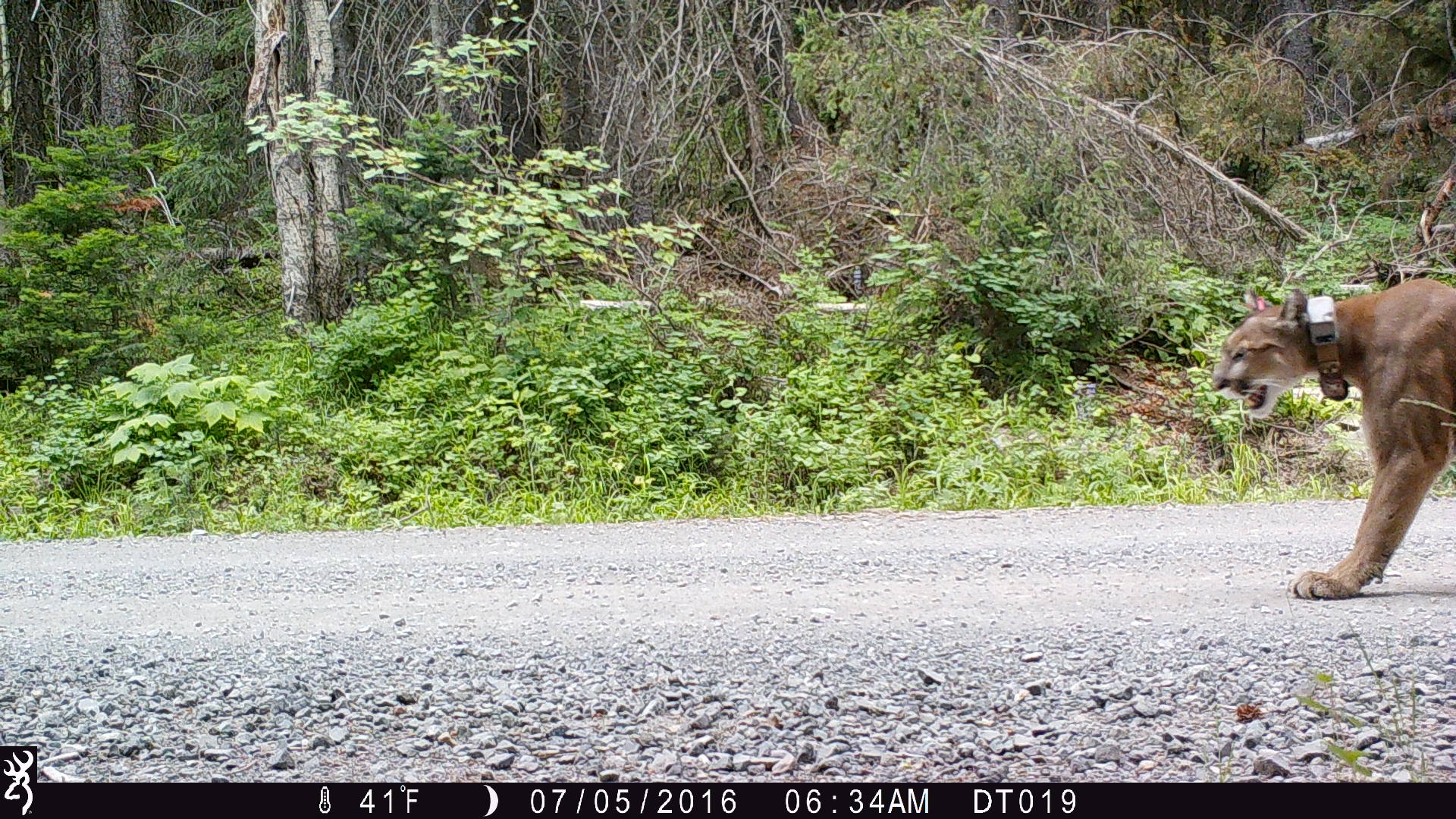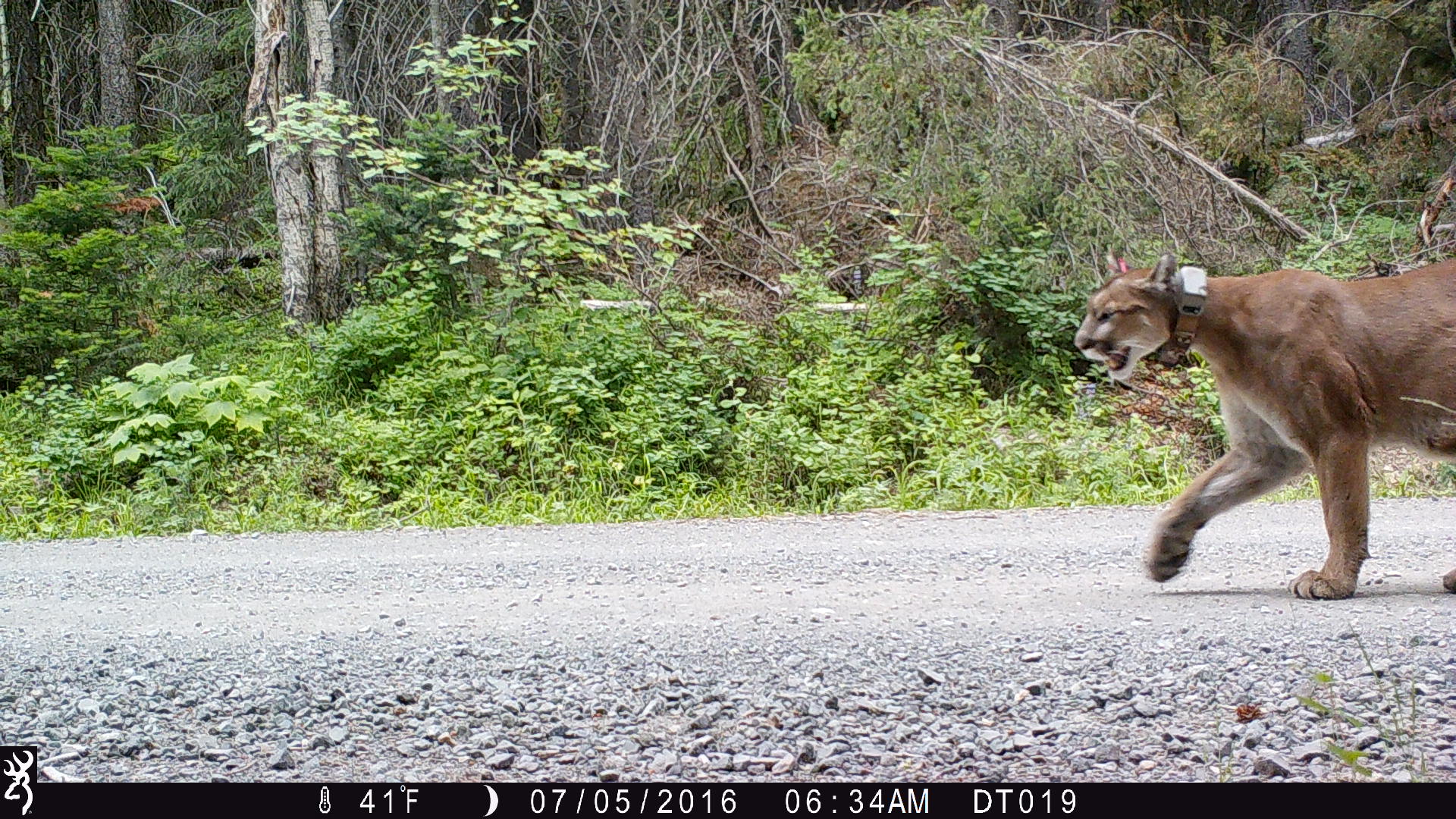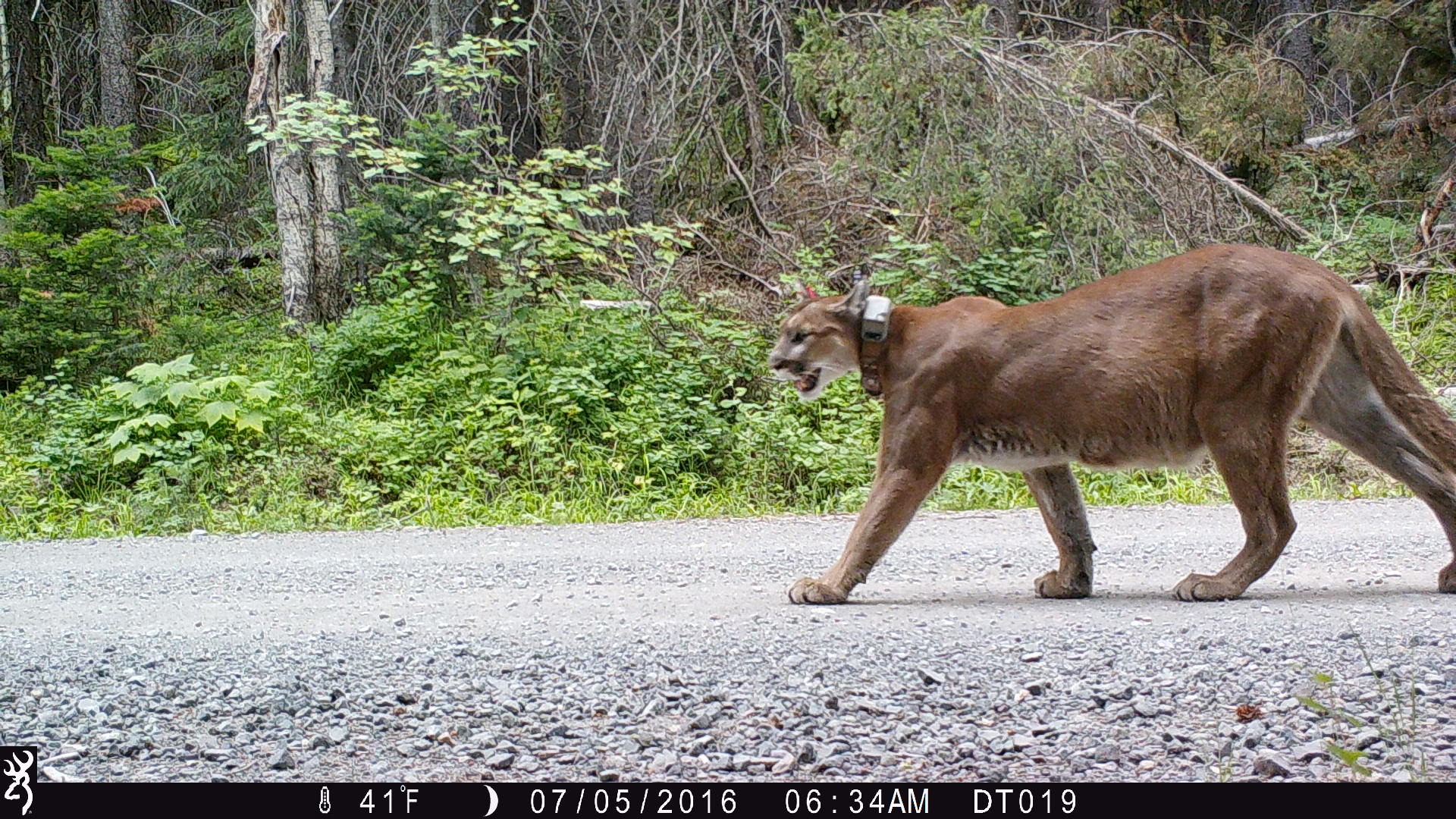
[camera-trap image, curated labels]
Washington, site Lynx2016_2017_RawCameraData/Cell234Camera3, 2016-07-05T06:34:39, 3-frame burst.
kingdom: Animalia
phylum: Chordata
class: Mammalia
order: Carnivora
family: Felidae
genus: Puma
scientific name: Puma concolor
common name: mountain lion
Puma concolor (mountain lion). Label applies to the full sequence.